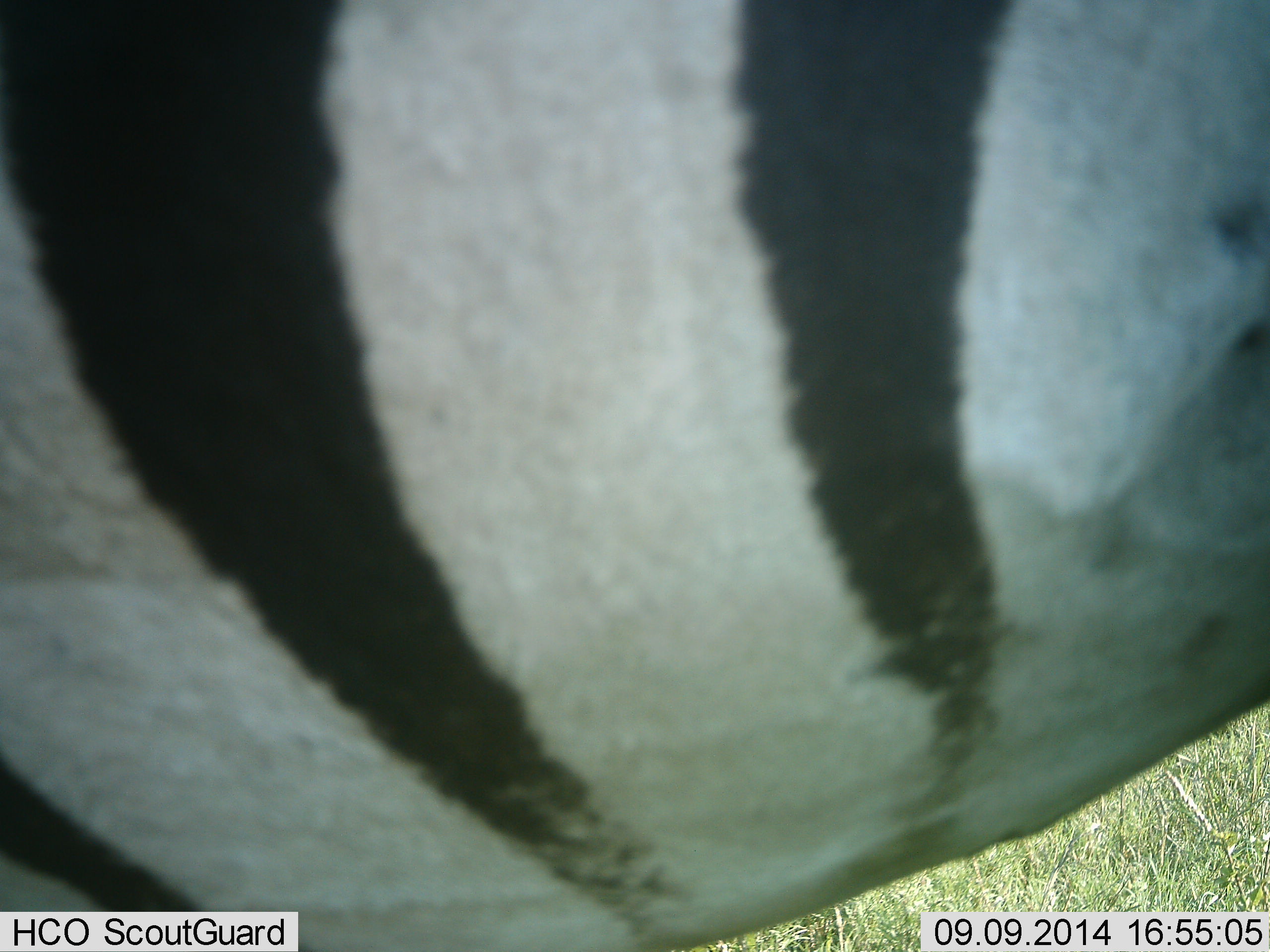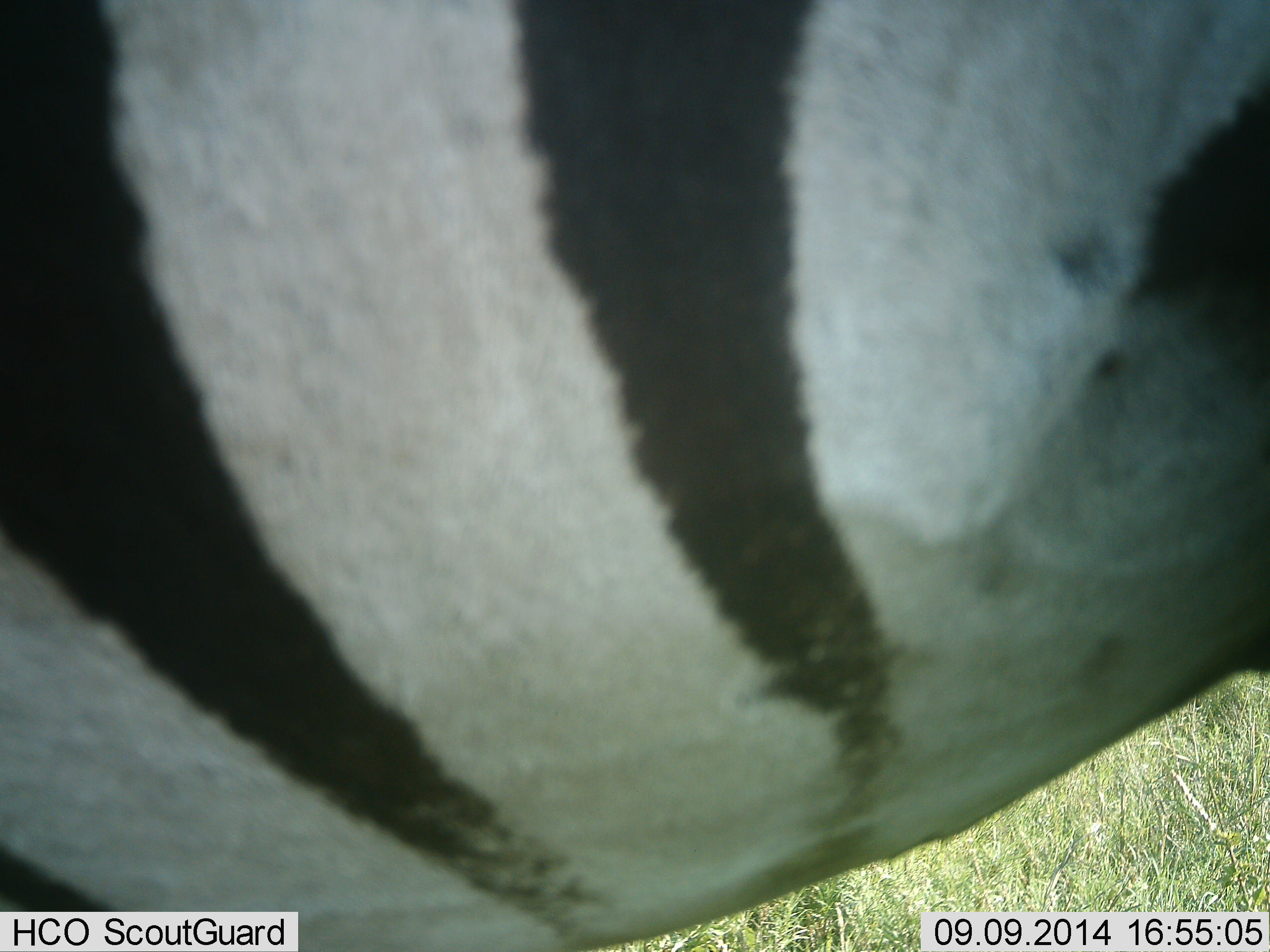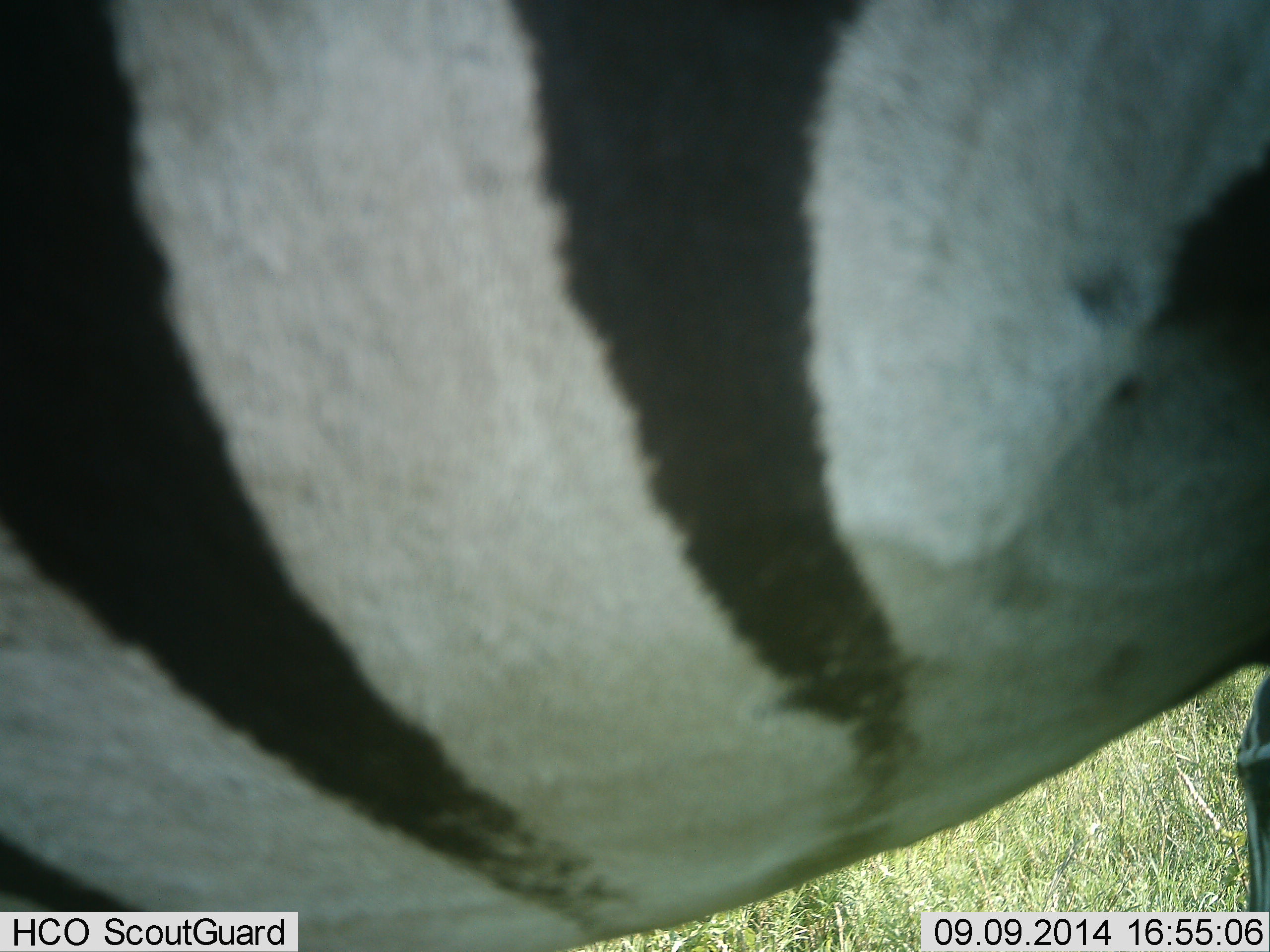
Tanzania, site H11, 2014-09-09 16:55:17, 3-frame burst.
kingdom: Animalia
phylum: Chordata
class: Mammalia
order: Perissodactyla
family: Equidae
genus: Equus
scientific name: Equus quagga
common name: plains zebra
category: zebra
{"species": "zebra (plains zebra) (Equus quagga)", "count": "1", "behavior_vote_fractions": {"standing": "90%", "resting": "0%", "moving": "10%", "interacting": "0%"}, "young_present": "0%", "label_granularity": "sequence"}